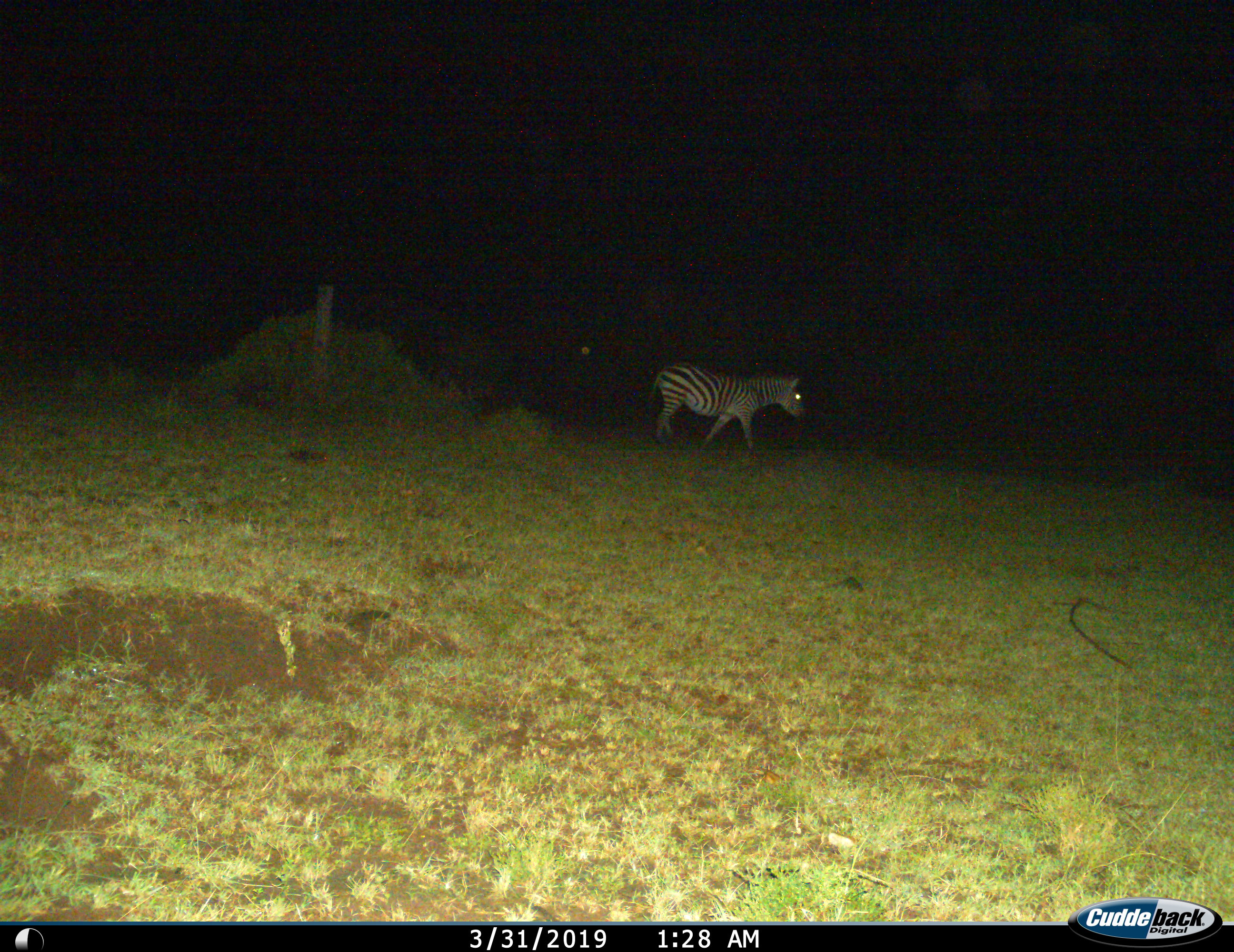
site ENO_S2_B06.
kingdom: Animalia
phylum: Chordata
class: Mammalia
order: Perissodactyla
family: Equidae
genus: Equus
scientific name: Equus quagga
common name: plains zebra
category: zebraplains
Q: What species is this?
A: Zebraplains (plains zebra) (Equus quagga).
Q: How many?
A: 1.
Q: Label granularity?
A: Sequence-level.